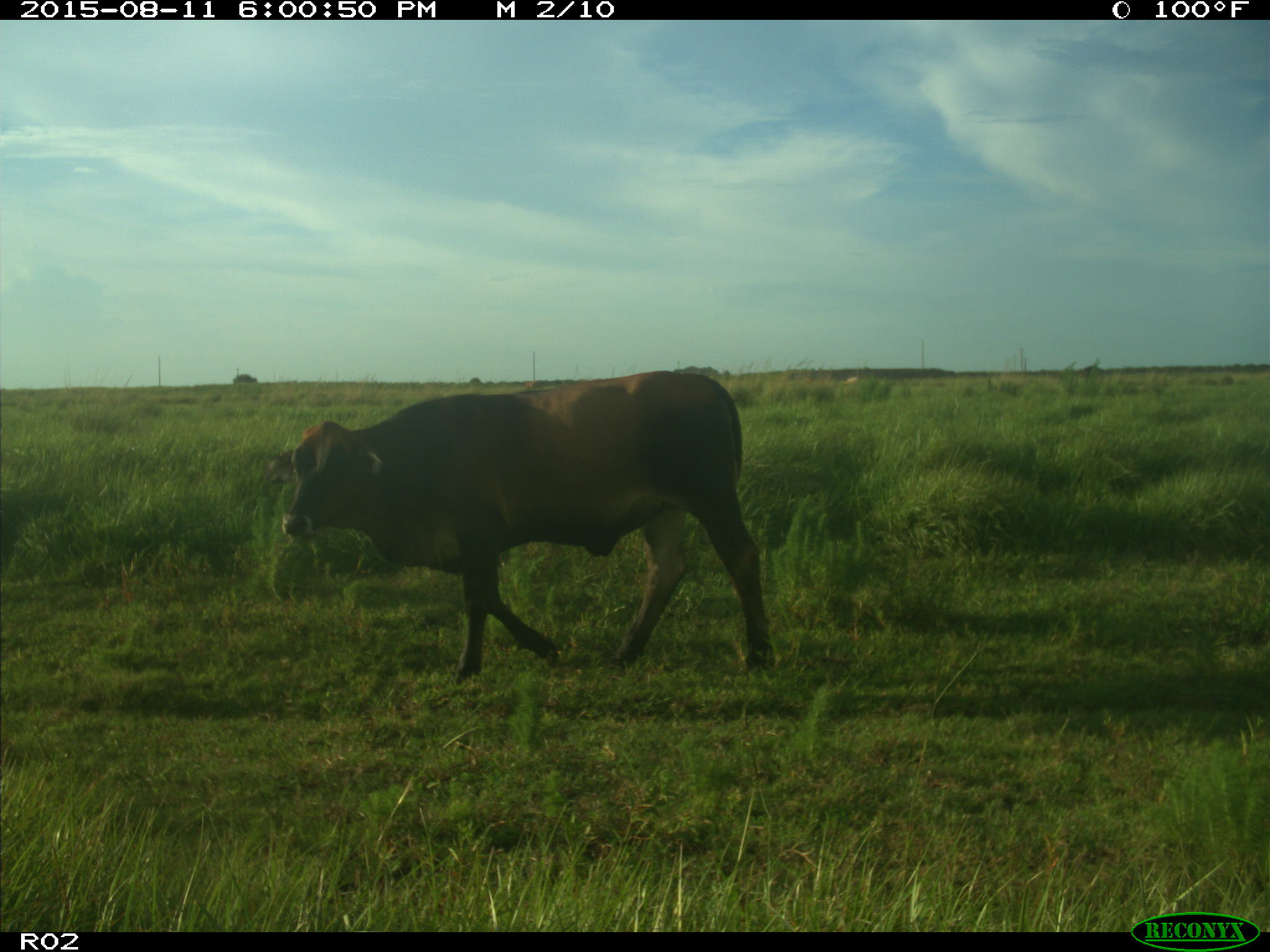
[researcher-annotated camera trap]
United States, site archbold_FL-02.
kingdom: Animalia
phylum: Chordata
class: Mammalia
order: Artiodactyla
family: Bovidae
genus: Bos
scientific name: Bos taurus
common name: domestic cow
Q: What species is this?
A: Bos taurus (domestic cow).